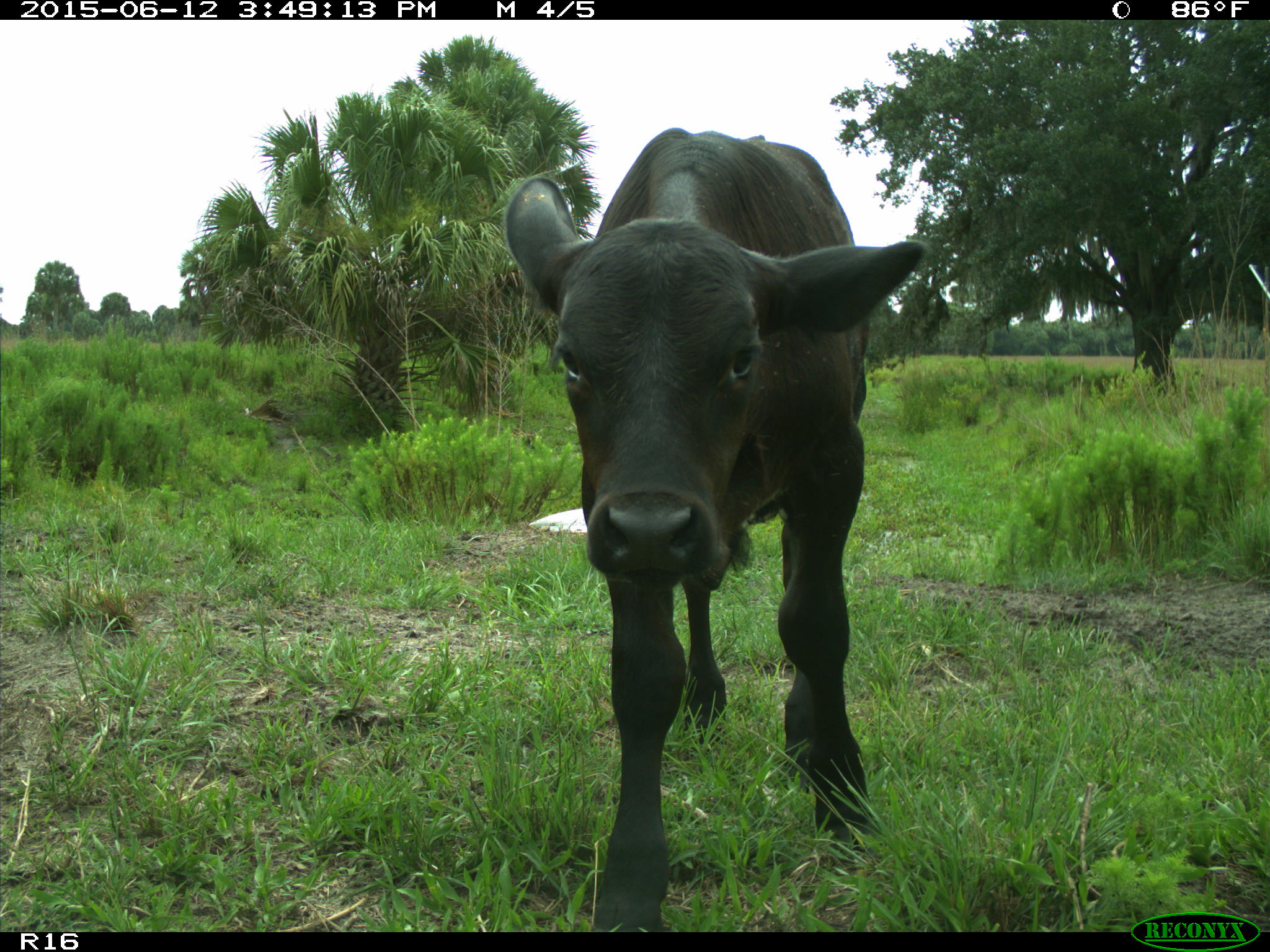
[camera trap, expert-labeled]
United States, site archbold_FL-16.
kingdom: Animalia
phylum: Chordata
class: Mammalia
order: Artiodactyla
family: Bovidae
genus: Bos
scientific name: Bos taurus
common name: domestic cow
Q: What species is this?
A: Bos taurus (domestic cow).